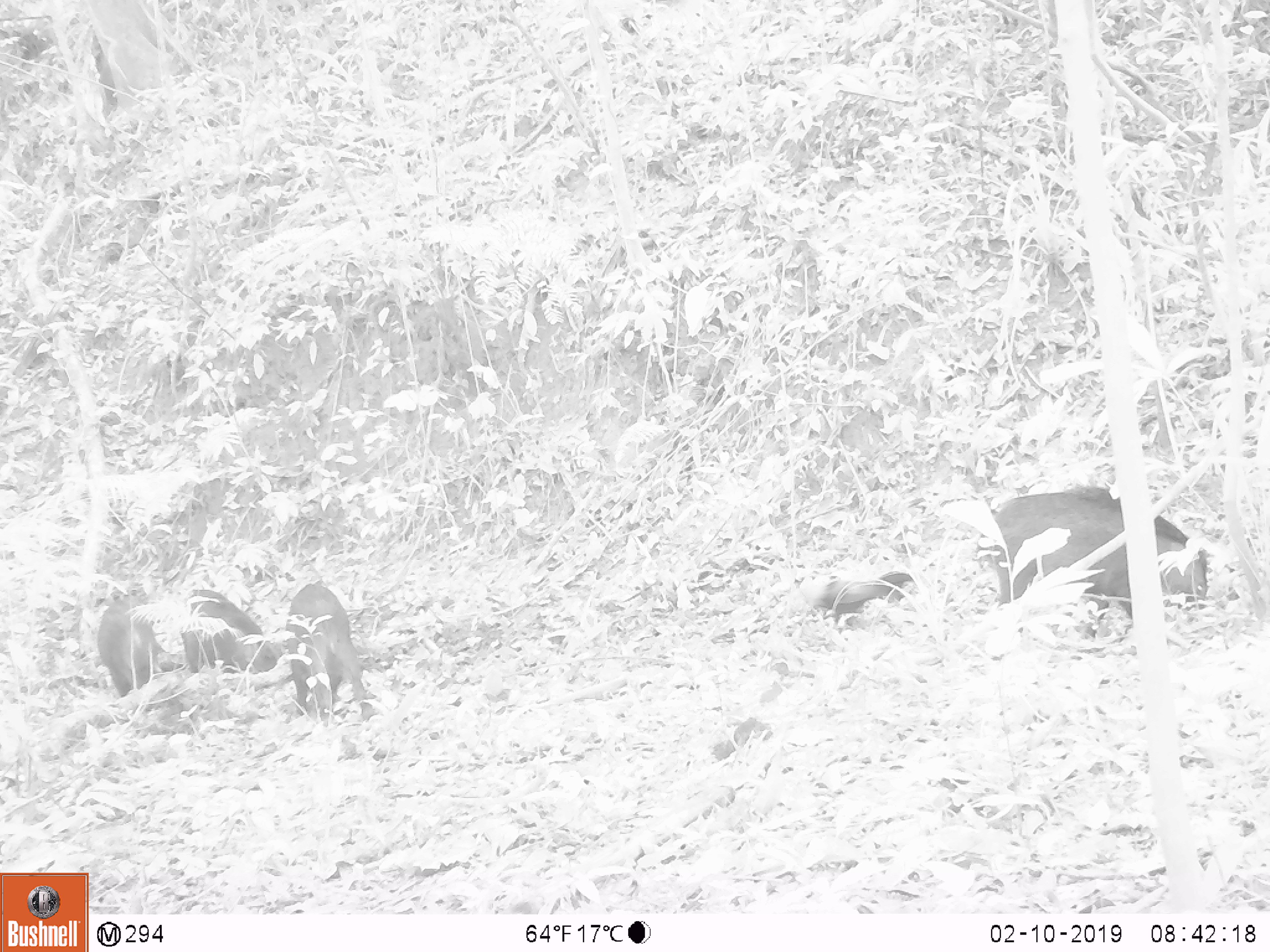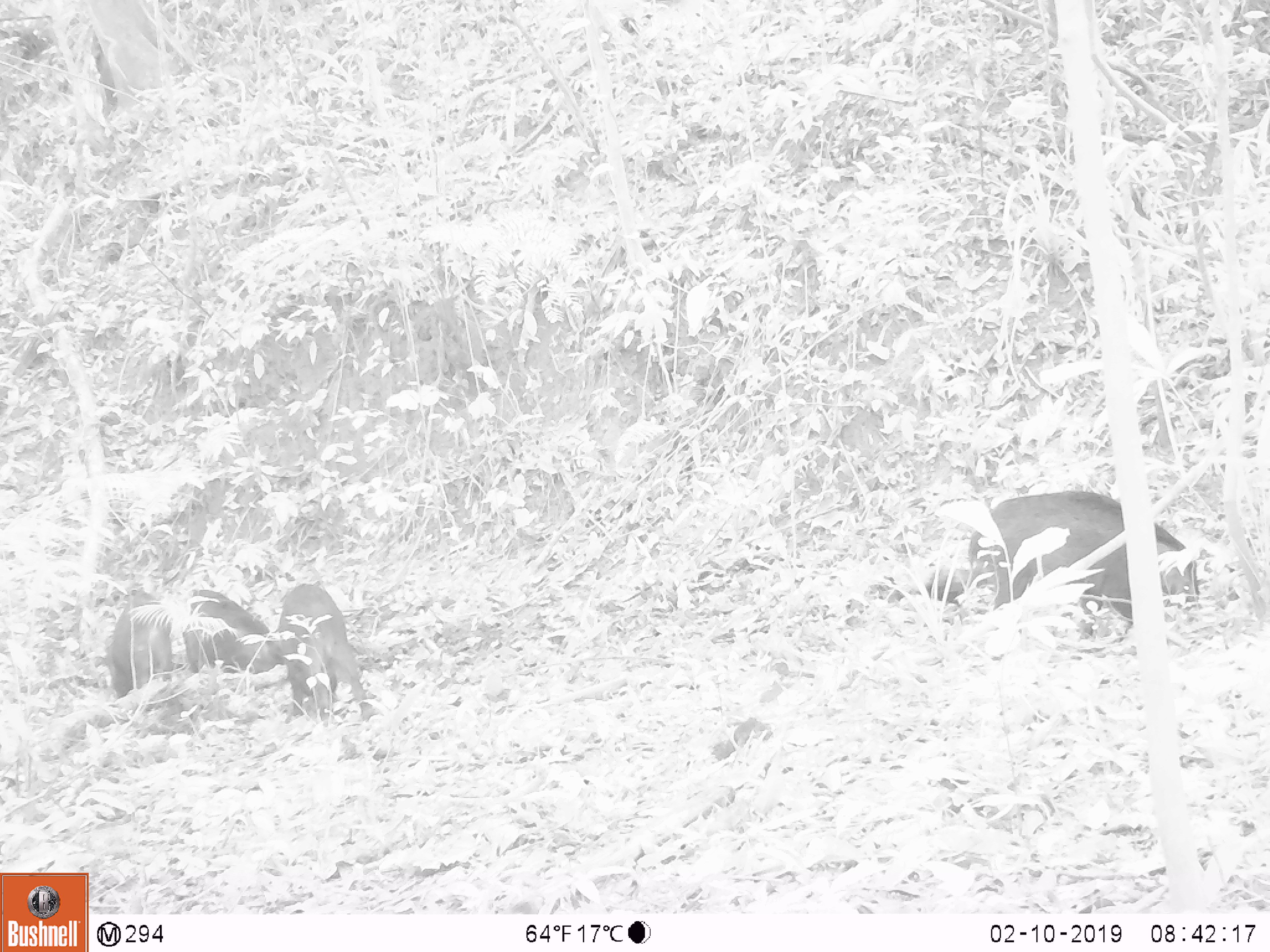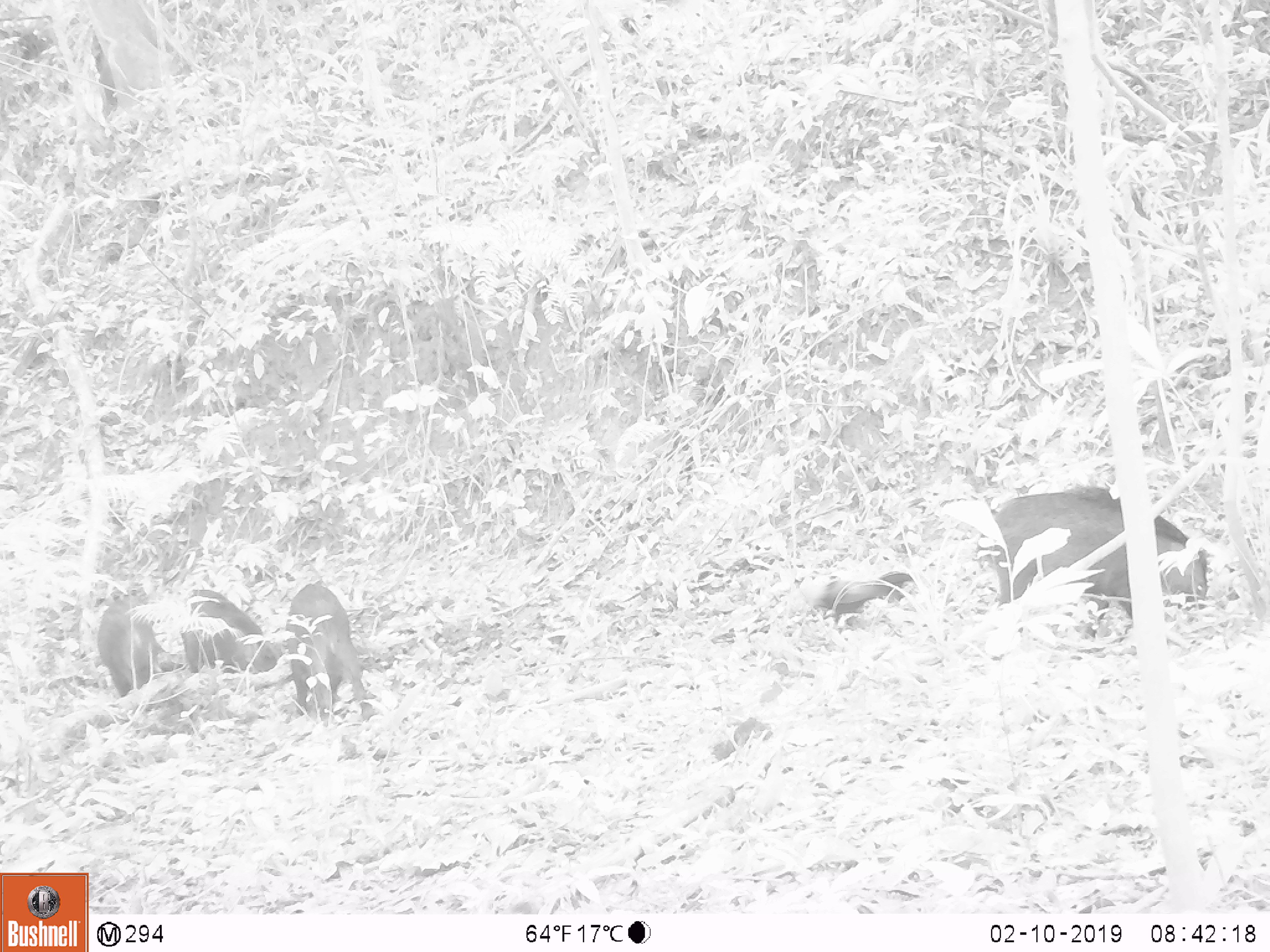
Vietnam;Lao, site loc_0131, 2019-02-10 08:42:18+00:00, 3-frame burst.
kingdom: Animalia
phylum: Chordata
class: Aves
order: Galliformes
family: Phasianidae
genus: Gallus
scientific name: Gallus gallus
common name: red junglefowl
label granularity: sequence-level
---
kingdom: Animalia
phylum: Chordata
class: Mammalia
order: Artiodactyla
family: Suidae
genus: Sus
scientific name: Sus scrofa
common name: eurasian wild pig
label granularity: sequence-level